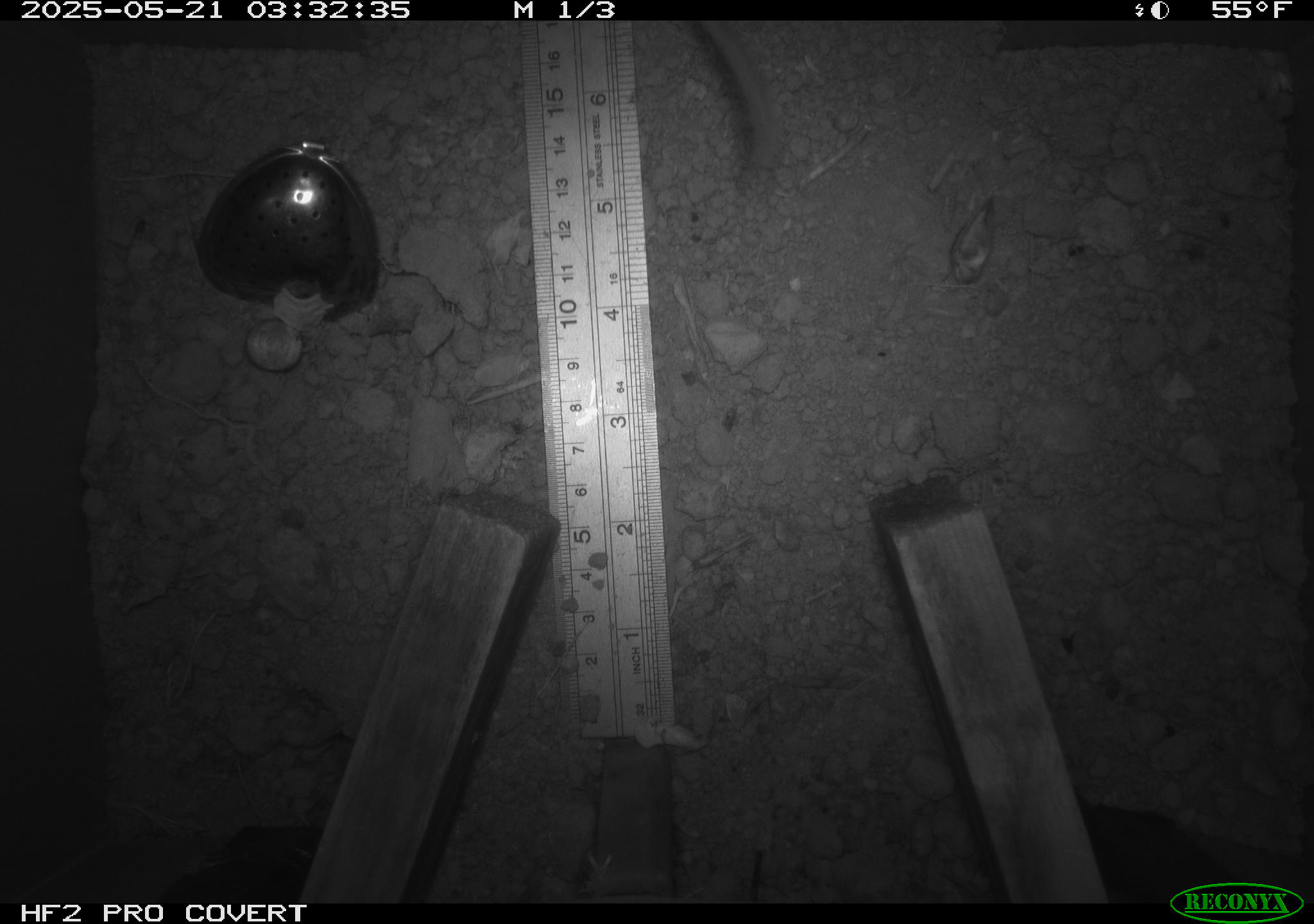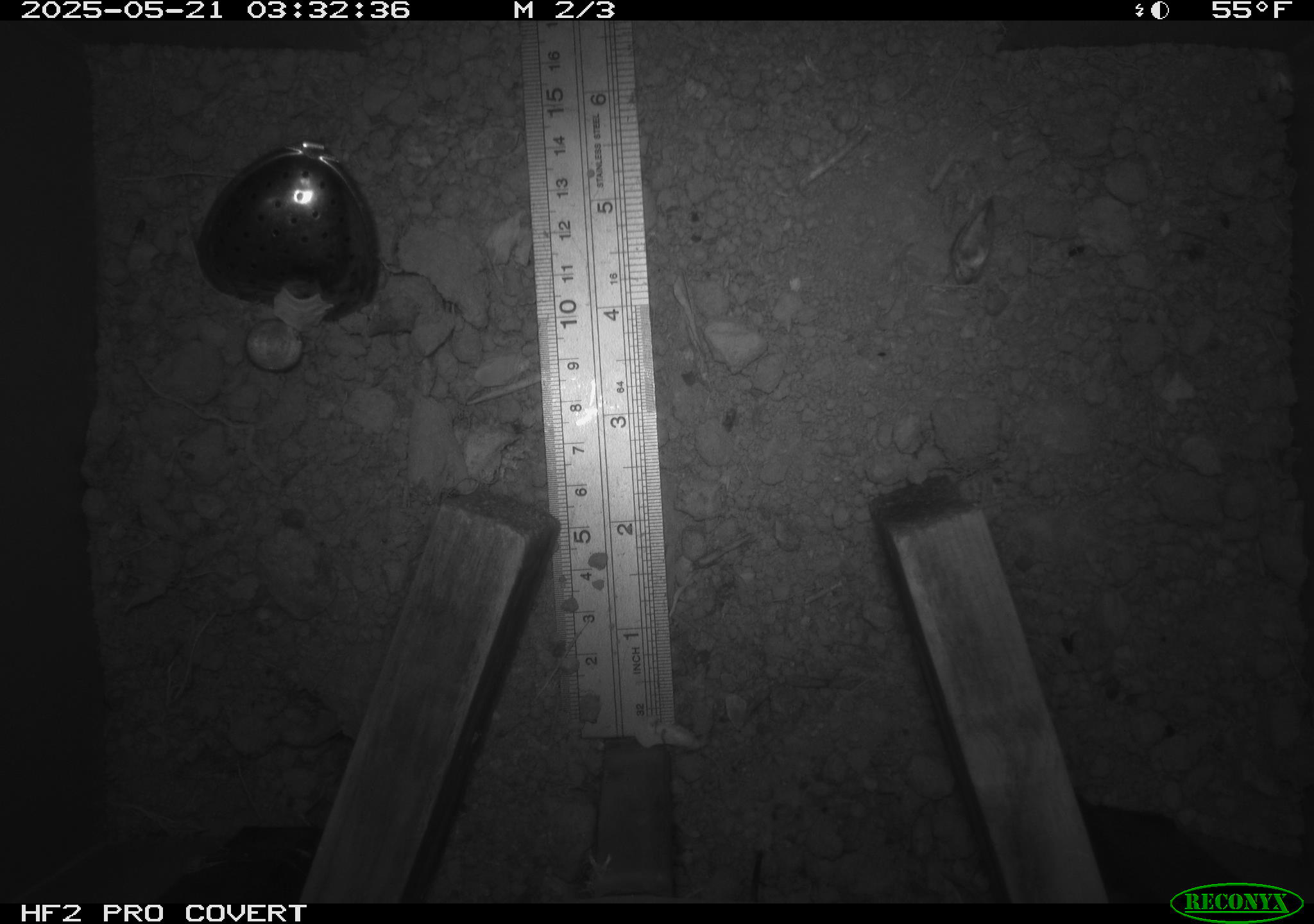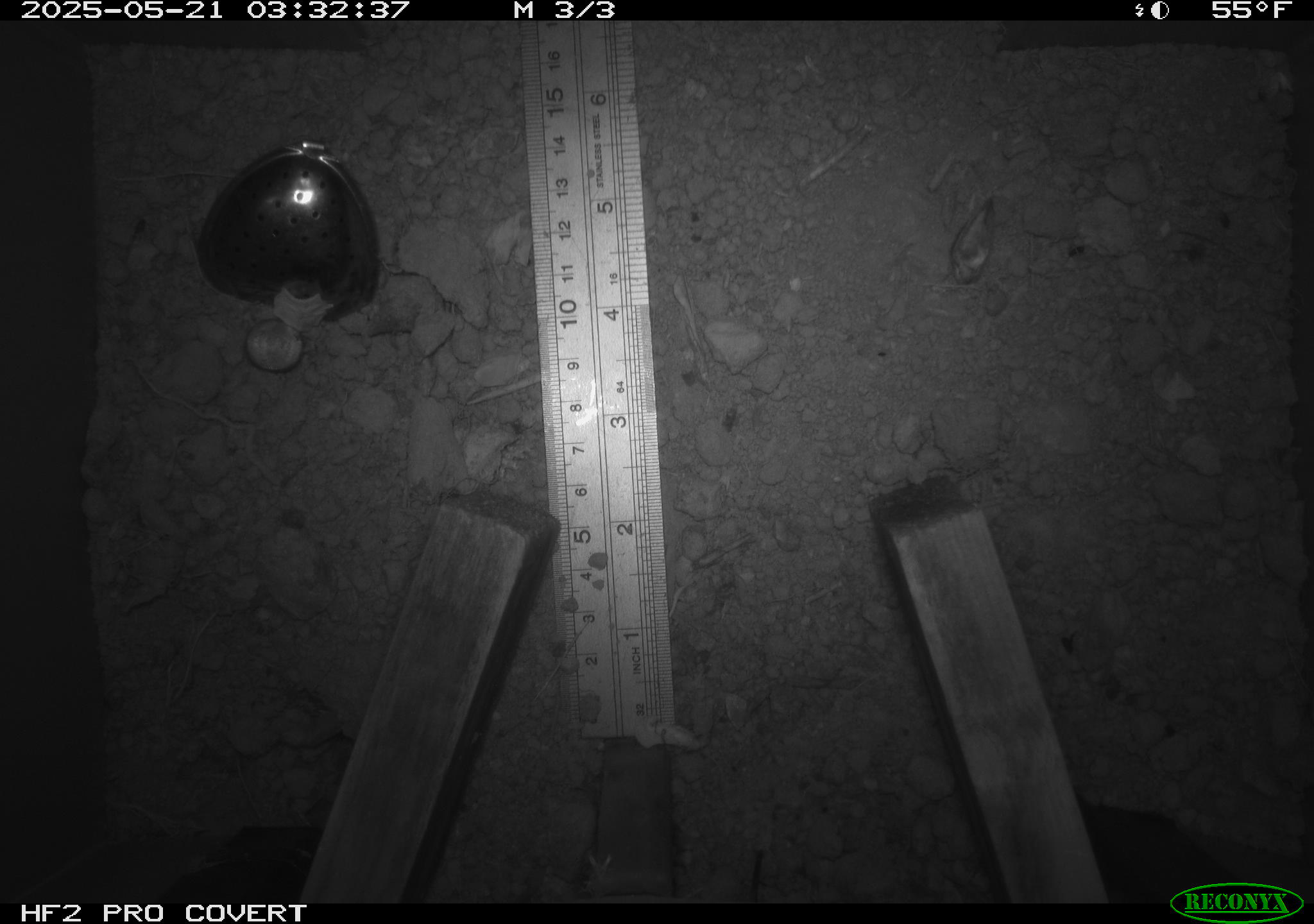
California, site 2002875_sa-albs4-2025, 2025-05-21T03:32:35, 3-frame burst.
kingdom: Animalia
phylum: Chordata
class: Mammalia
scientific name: Mammalia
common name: small mammal